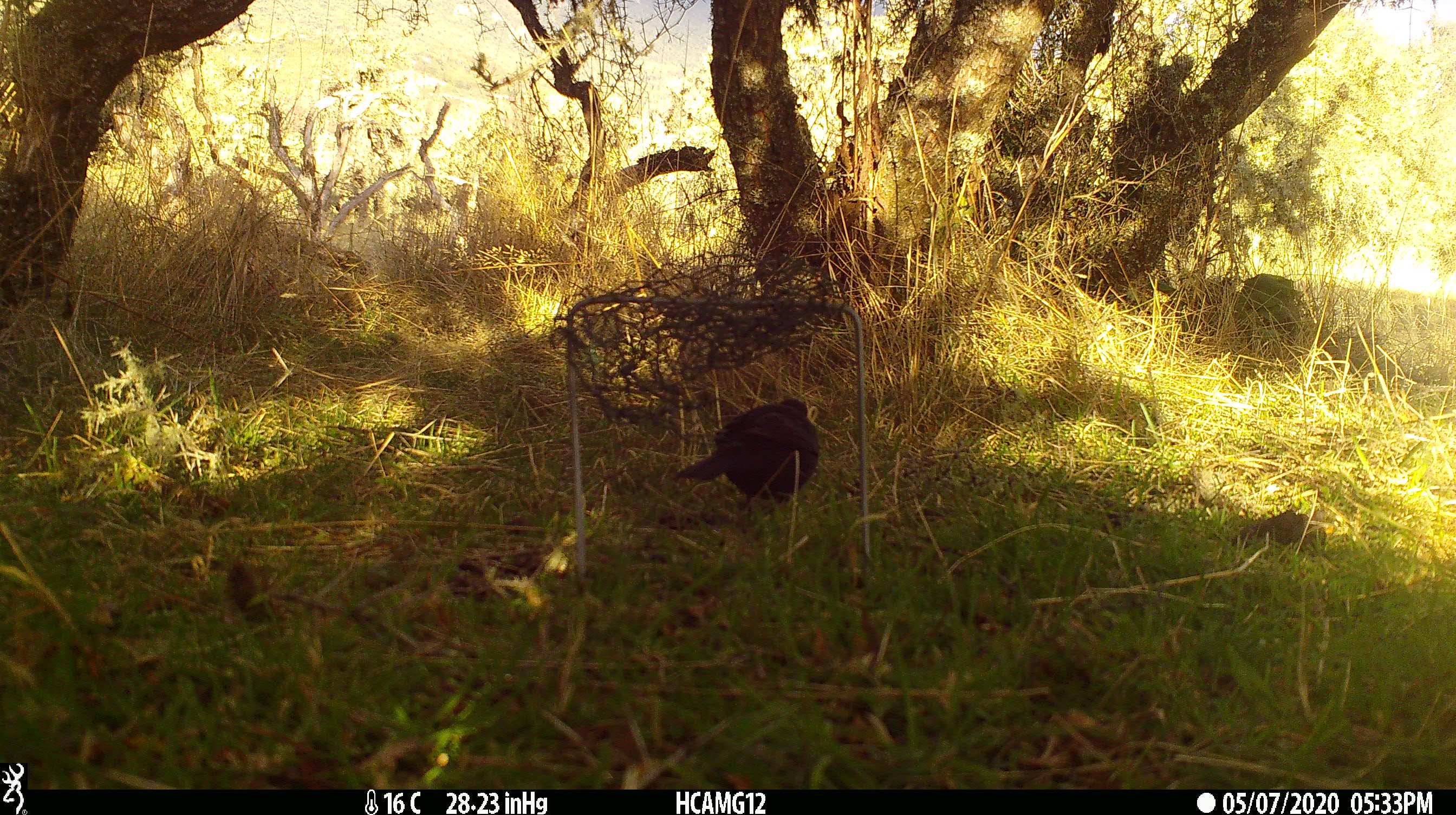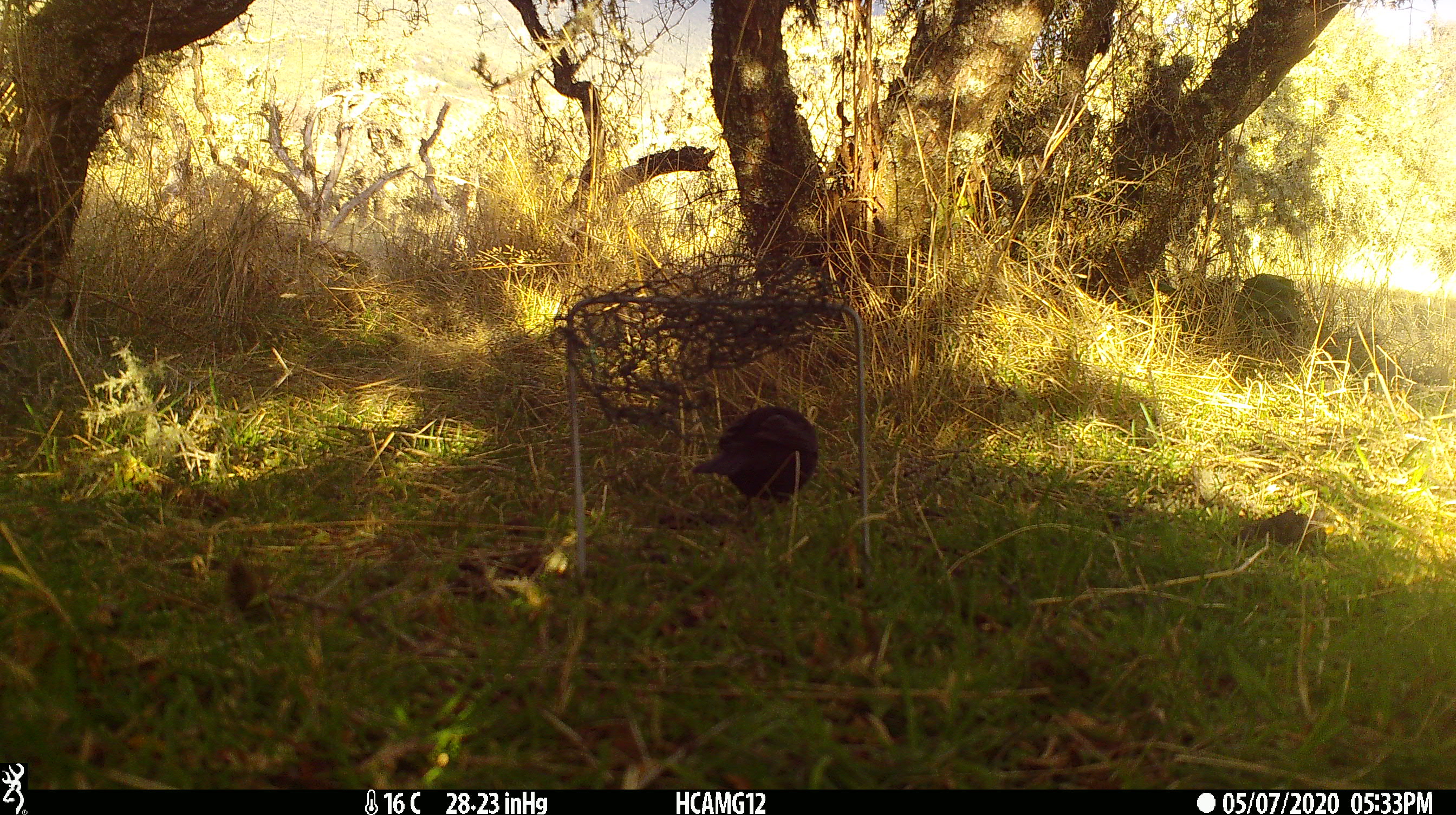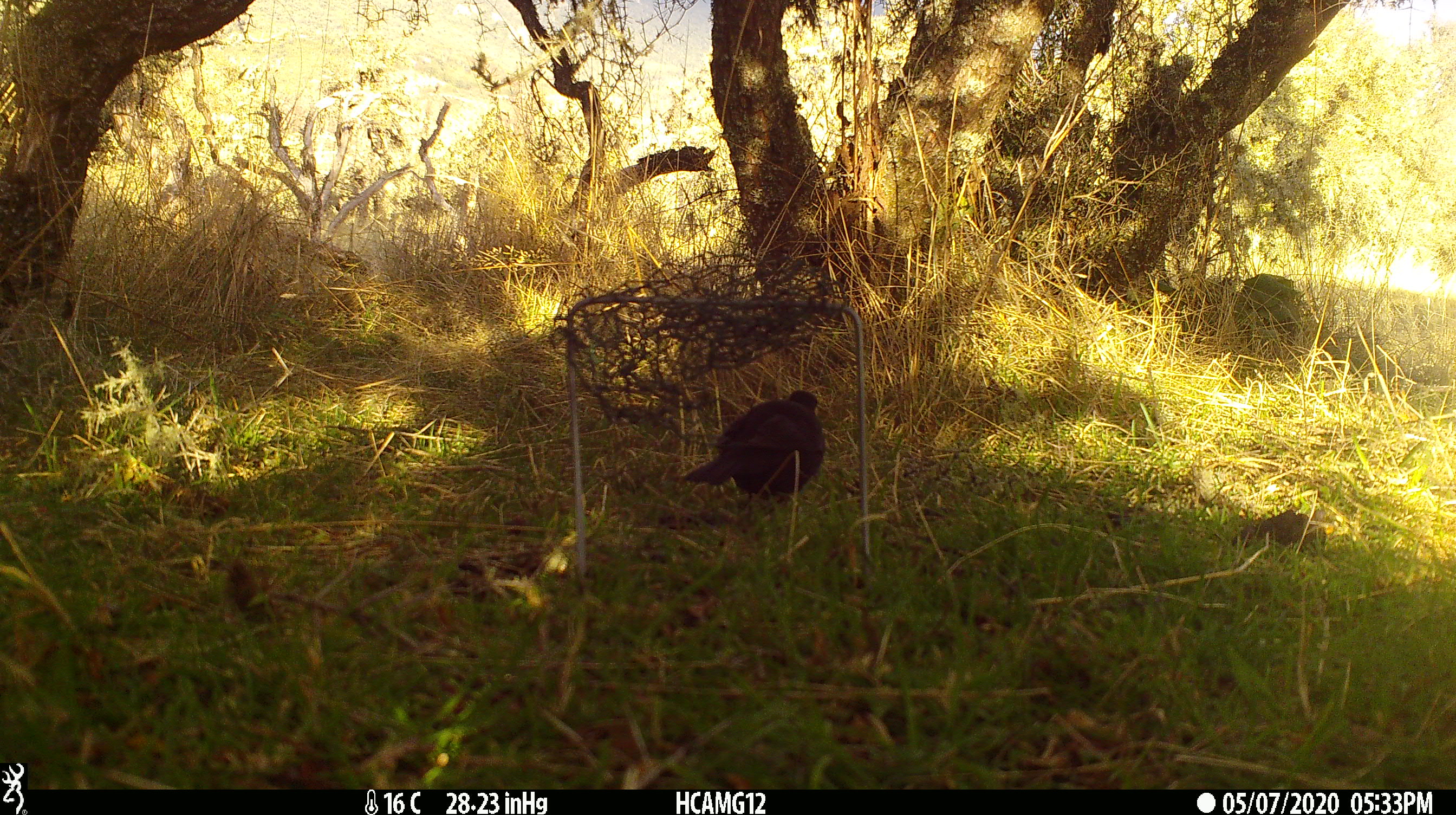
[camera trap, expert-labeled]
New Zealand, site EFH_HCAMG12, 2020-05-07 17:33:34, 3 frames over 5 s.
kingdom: Animalia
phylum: Chordata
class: Aves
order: Passeriformes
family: Turdidae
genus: Turdus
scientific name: Turdus merula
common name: eurasian blackbird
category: blackbird